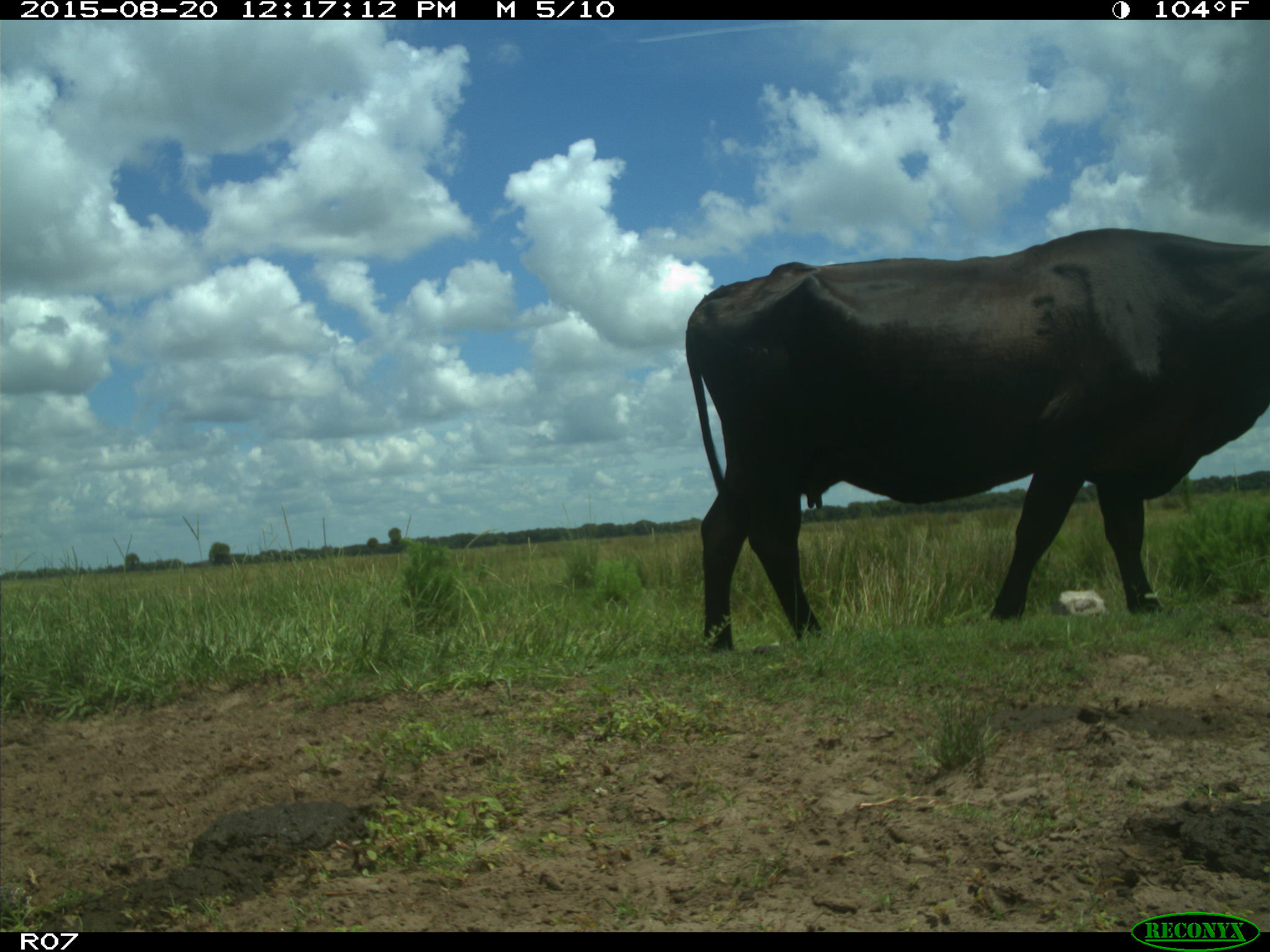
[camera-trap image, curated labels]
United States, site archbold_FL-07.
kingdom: Animalia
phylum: Chordata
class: Mammalia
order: Artiodactyla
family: Bovidae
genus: Bos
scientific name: Bos taurus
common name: domestic cow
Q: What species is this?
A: Bos taurus (domestic cow).